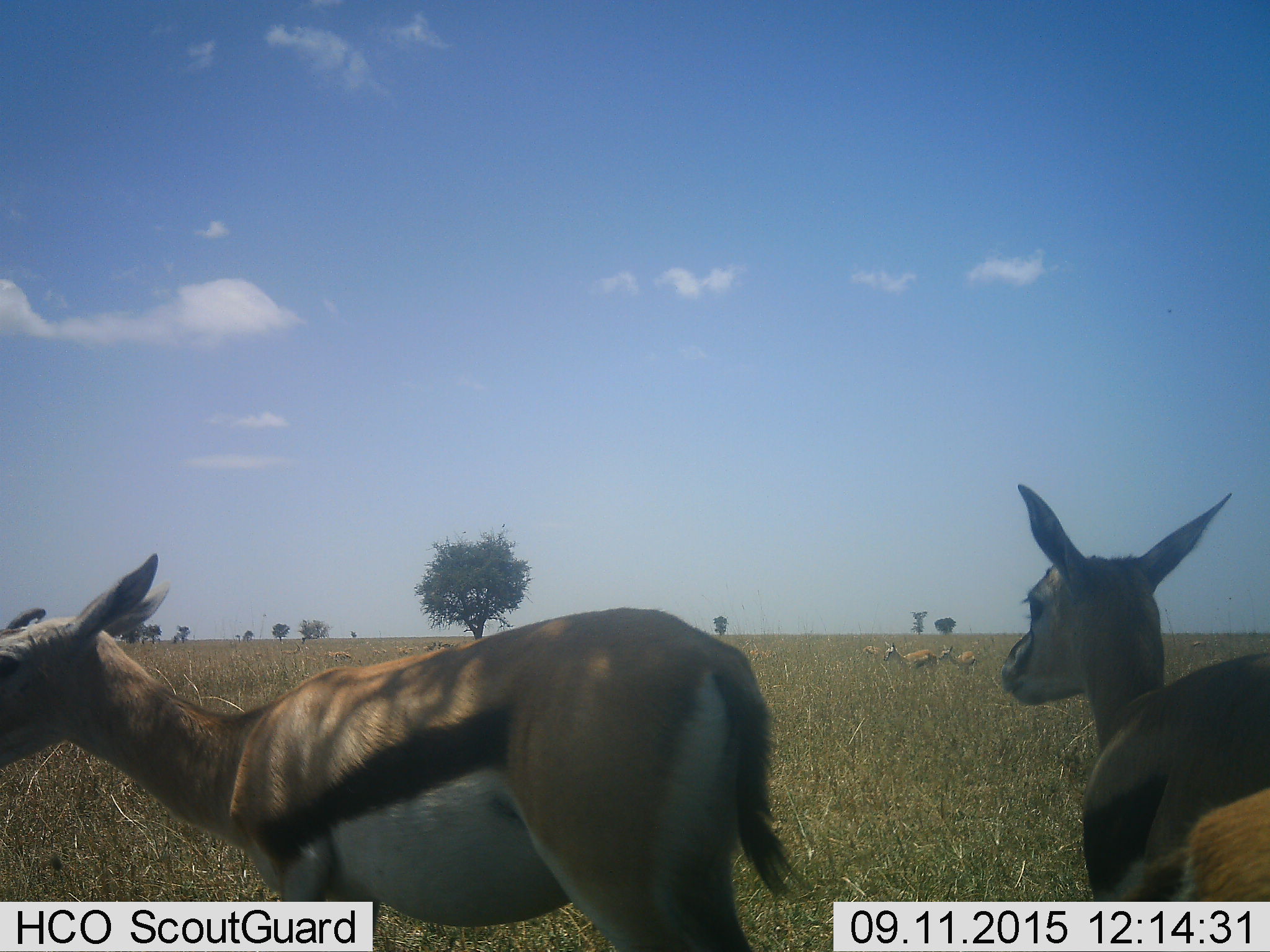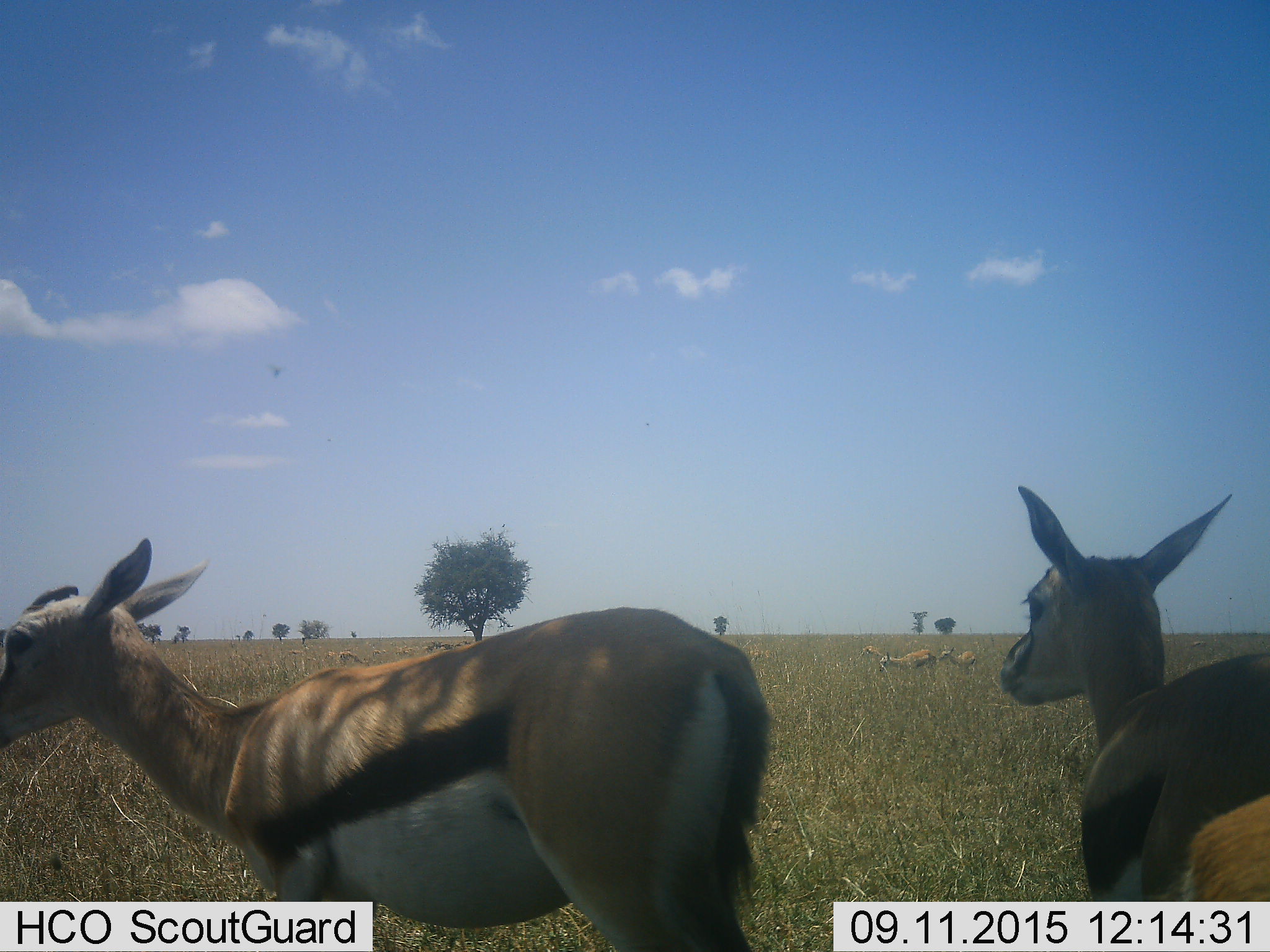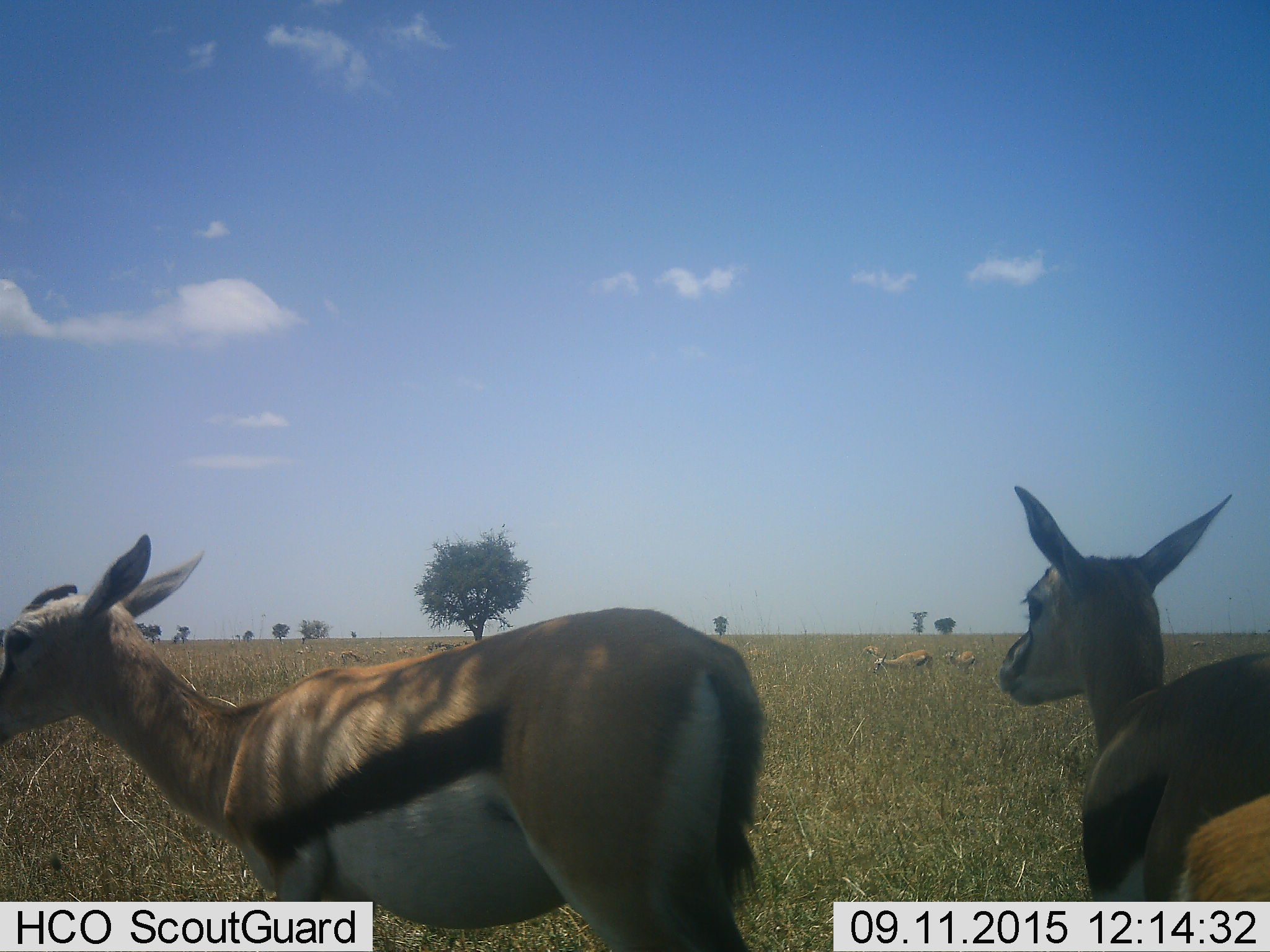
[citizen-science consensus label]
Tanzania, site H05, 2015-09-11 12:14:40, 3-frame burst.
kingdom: Animalia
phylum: Chordata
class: Mammalia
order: Artiodactyla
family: Bovidae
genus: Eudorcas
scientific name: Eudorcas thomsonii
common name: thomson's gazelle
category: gazellethomsons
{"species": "gazellethomsons (thomson's gazelle) (Eudorcas thomsonii)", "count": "10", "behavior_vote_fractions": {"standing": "90%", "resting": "10%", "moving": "20%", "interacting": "0%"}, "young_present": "0%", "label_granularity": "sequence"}